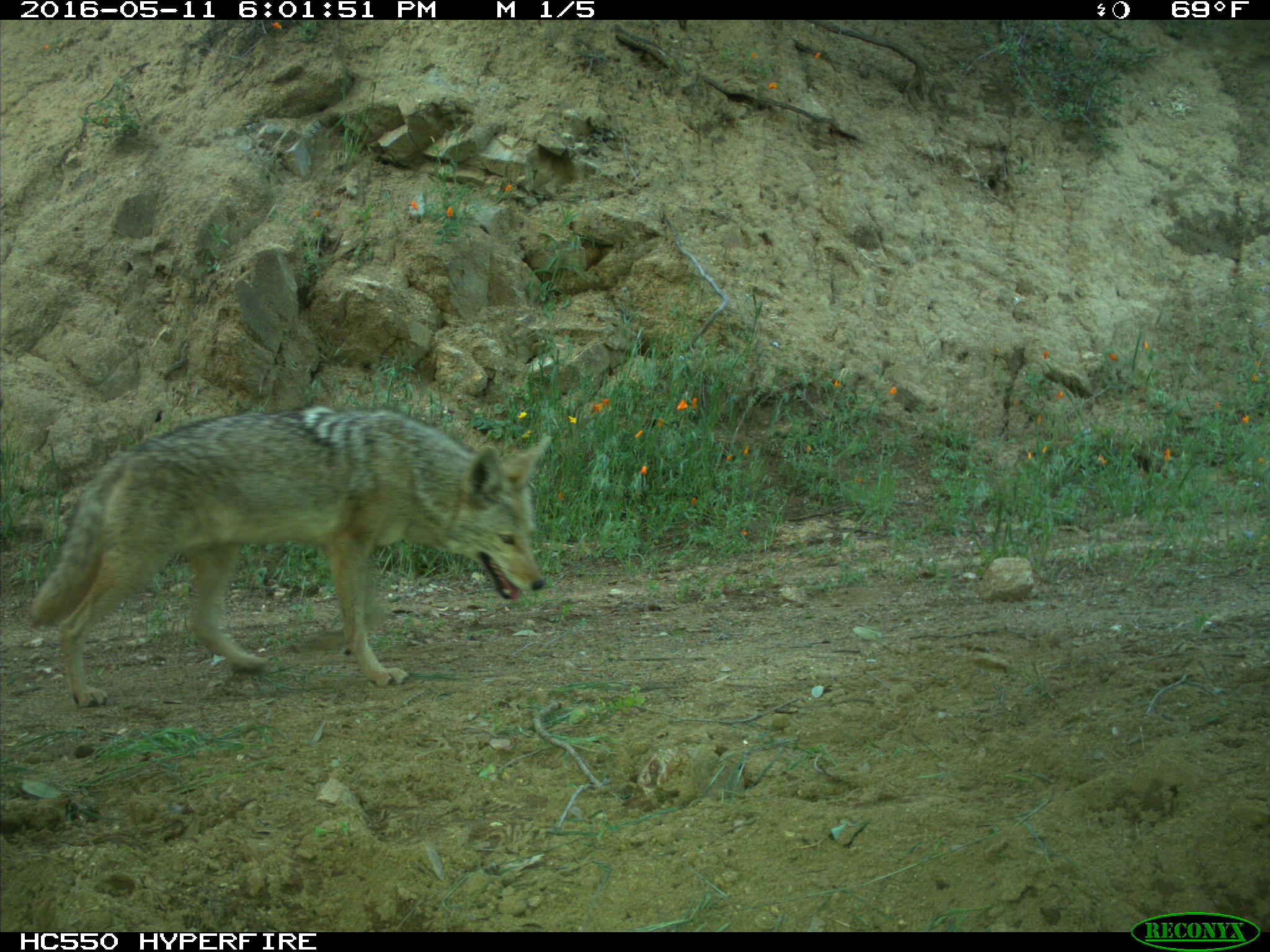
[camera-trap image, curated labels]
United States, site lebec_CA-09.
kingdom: Animalia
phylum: Chordata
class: Mammalia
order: Carnivora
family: Canidae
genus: Canis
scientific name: Canis latrans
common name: coyote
Canis latrans (coyote).